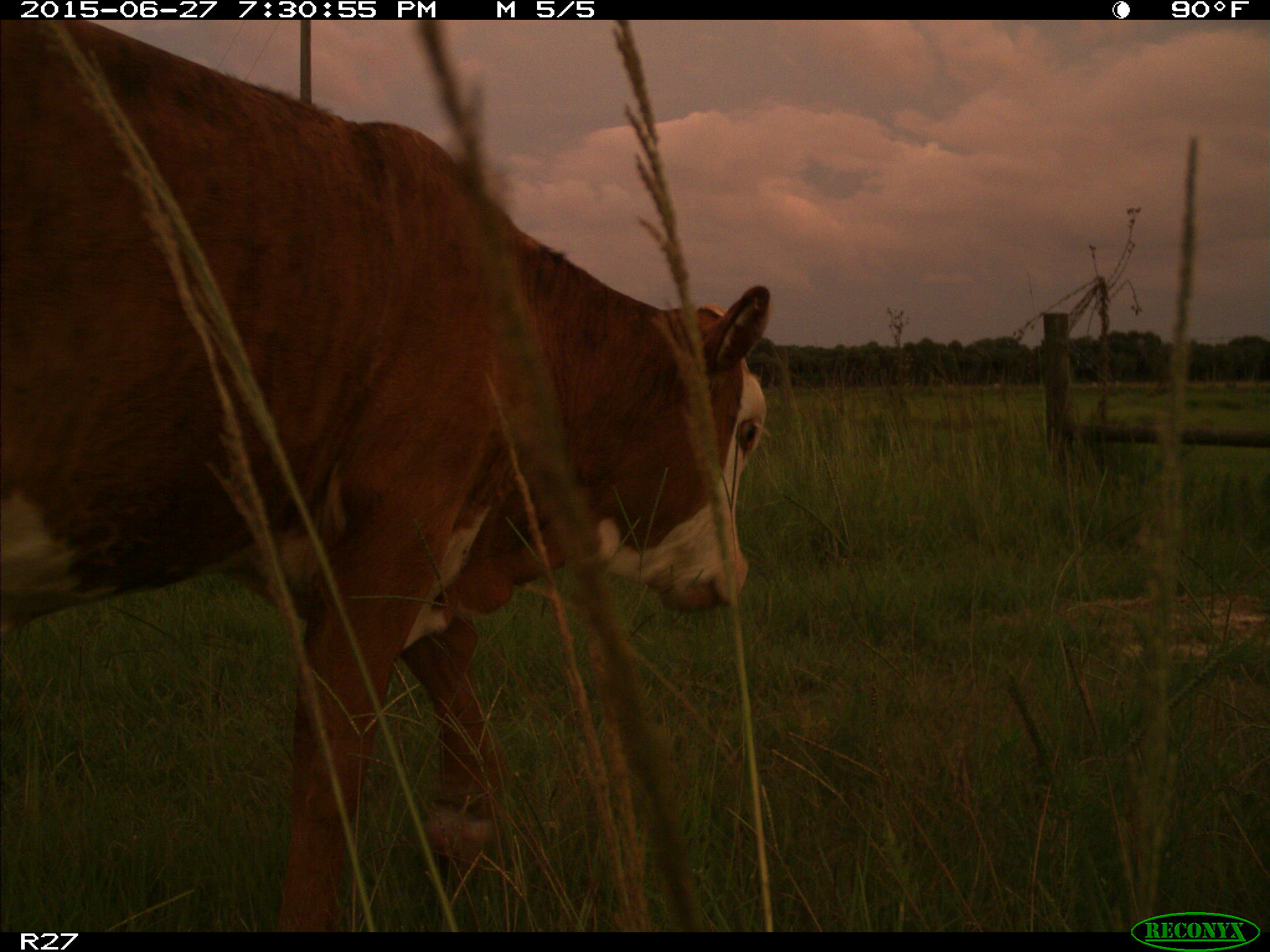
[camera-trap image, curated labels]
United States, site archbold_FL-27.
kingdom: Animalia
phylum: Chordata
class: Mammalia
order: Artiodactyla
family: Bovidae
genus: Bos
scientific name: Bos taurus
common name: domestic cow